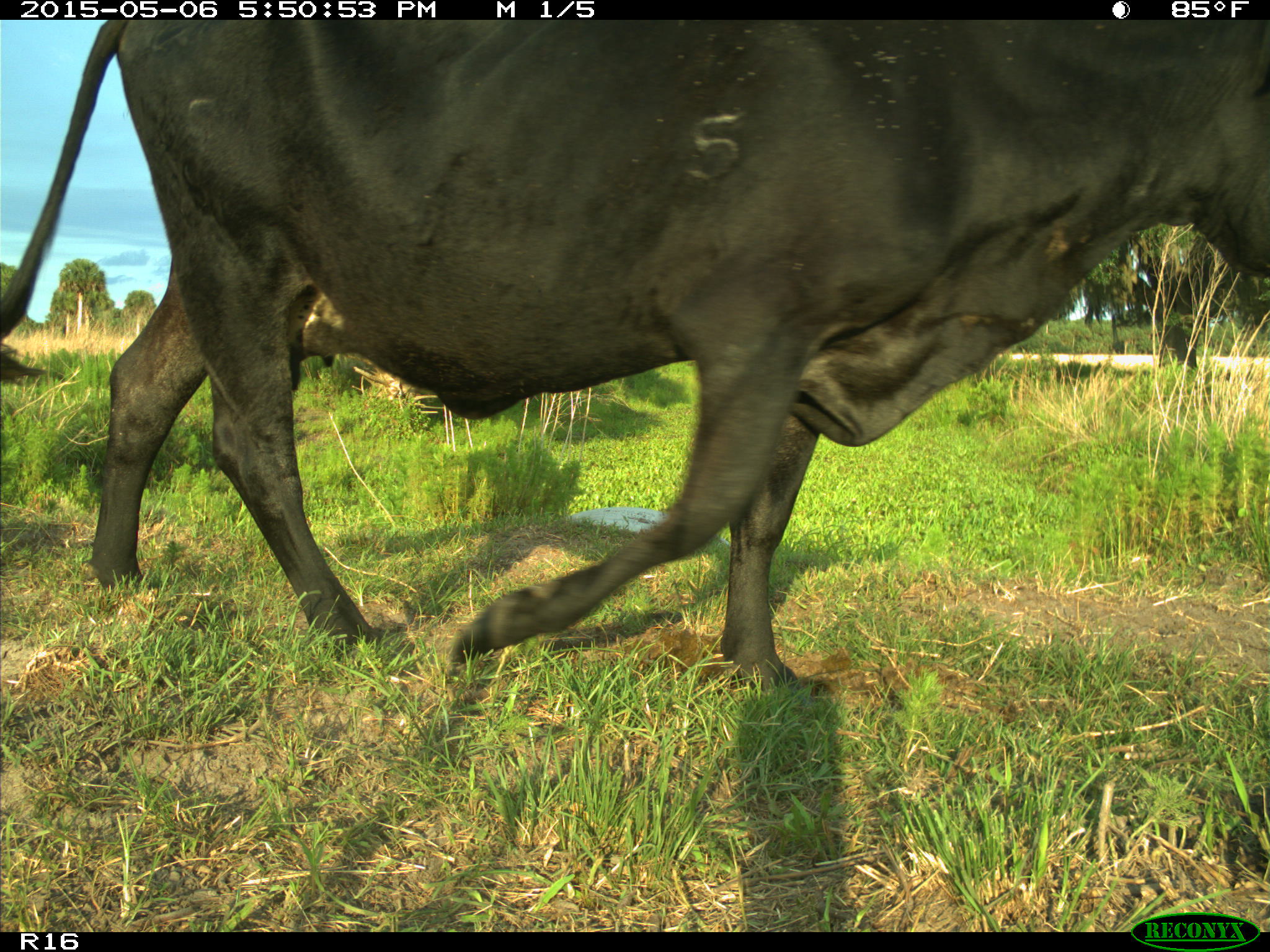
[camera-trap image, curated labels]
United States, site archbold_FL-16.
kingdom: Animalia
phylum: Chordata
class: Mammalia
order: Artiodactyla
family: Bovidae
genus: Bos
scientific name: Bos taurus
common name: domestic cow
Bos taurus (domestic cow).